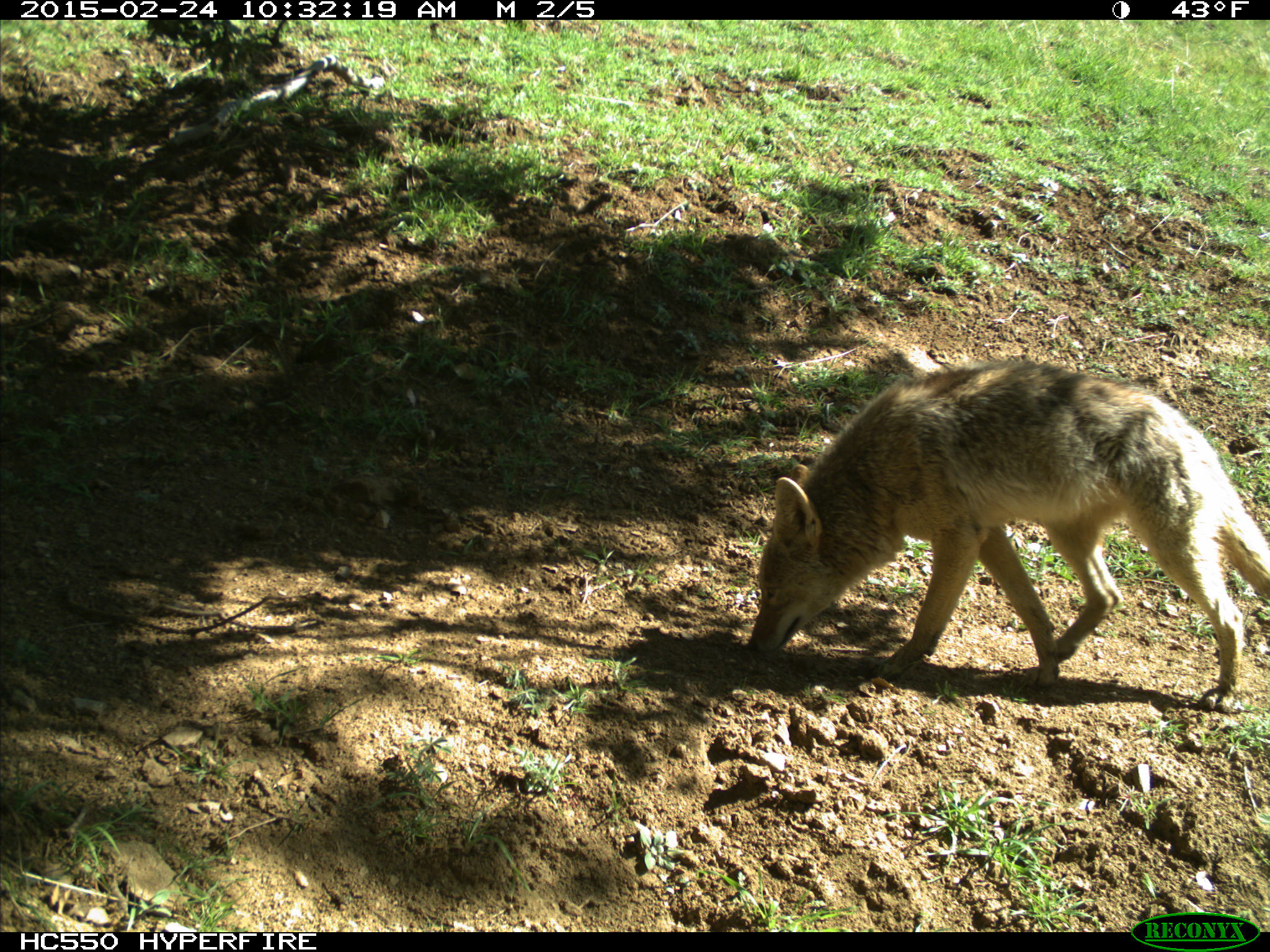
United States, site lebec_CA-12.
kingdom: Animalia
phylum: Chordata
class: Mammalia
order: Carnivora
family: Canidae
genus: Canis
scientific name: Canis latrans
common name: coyote